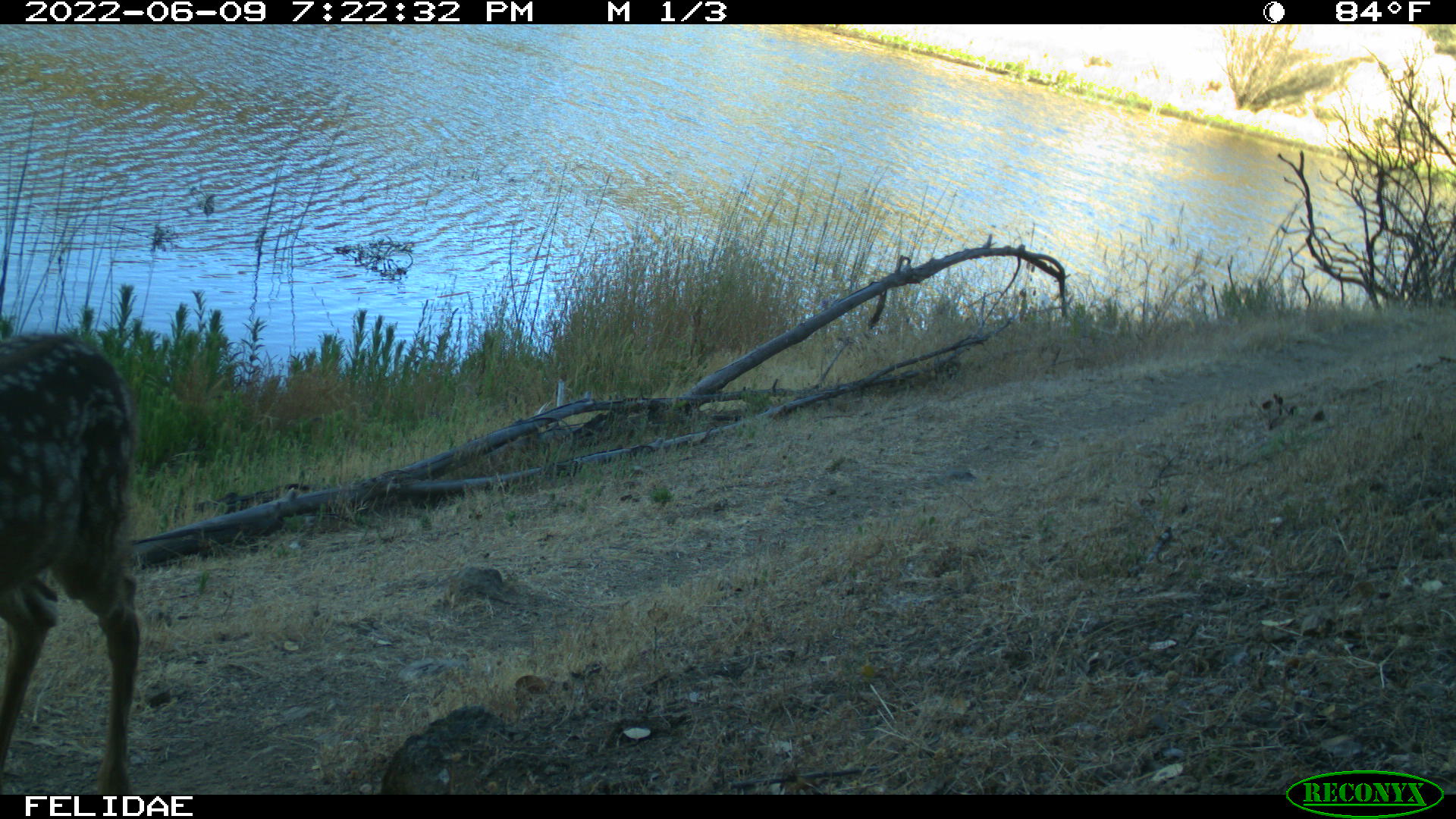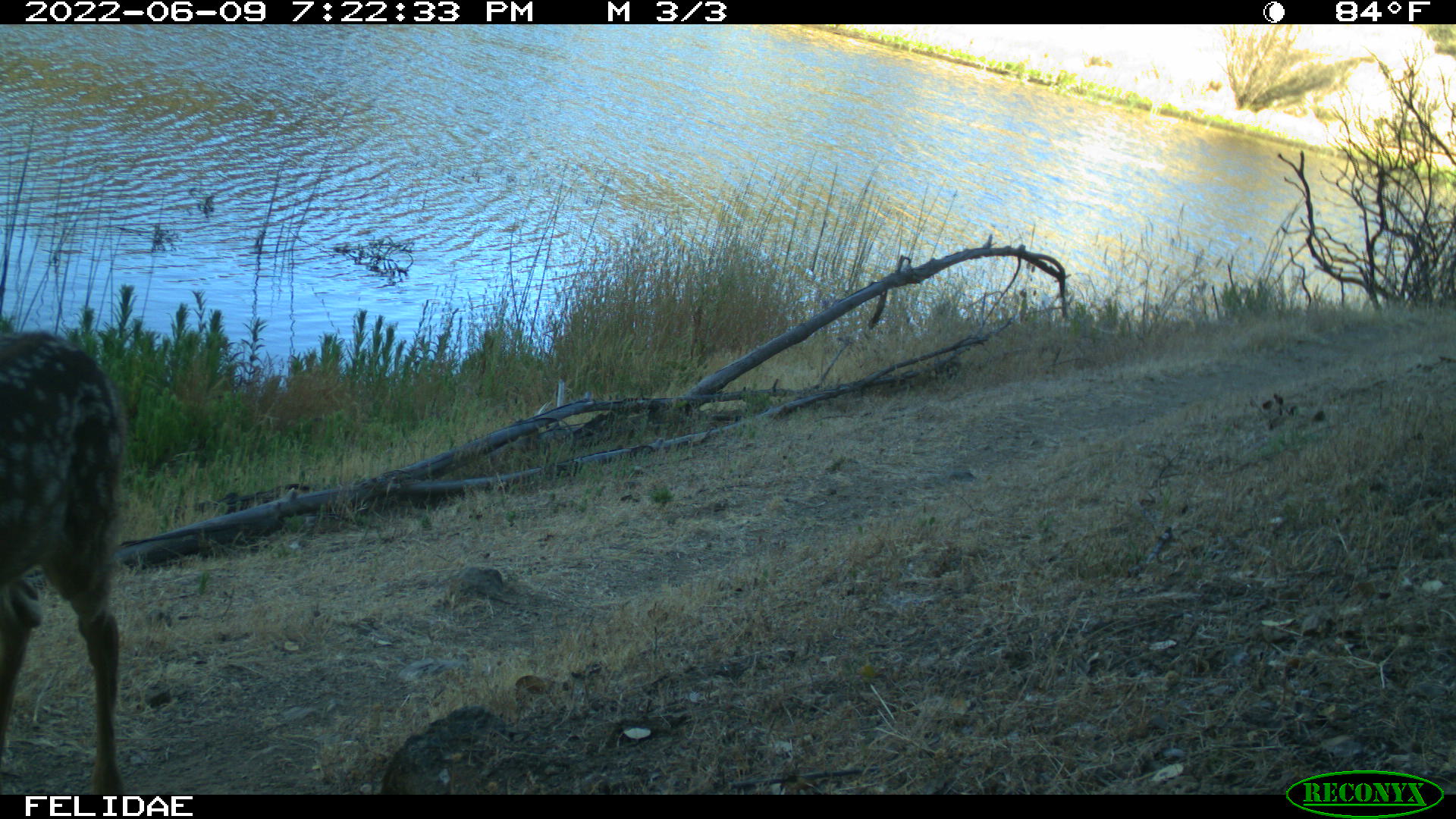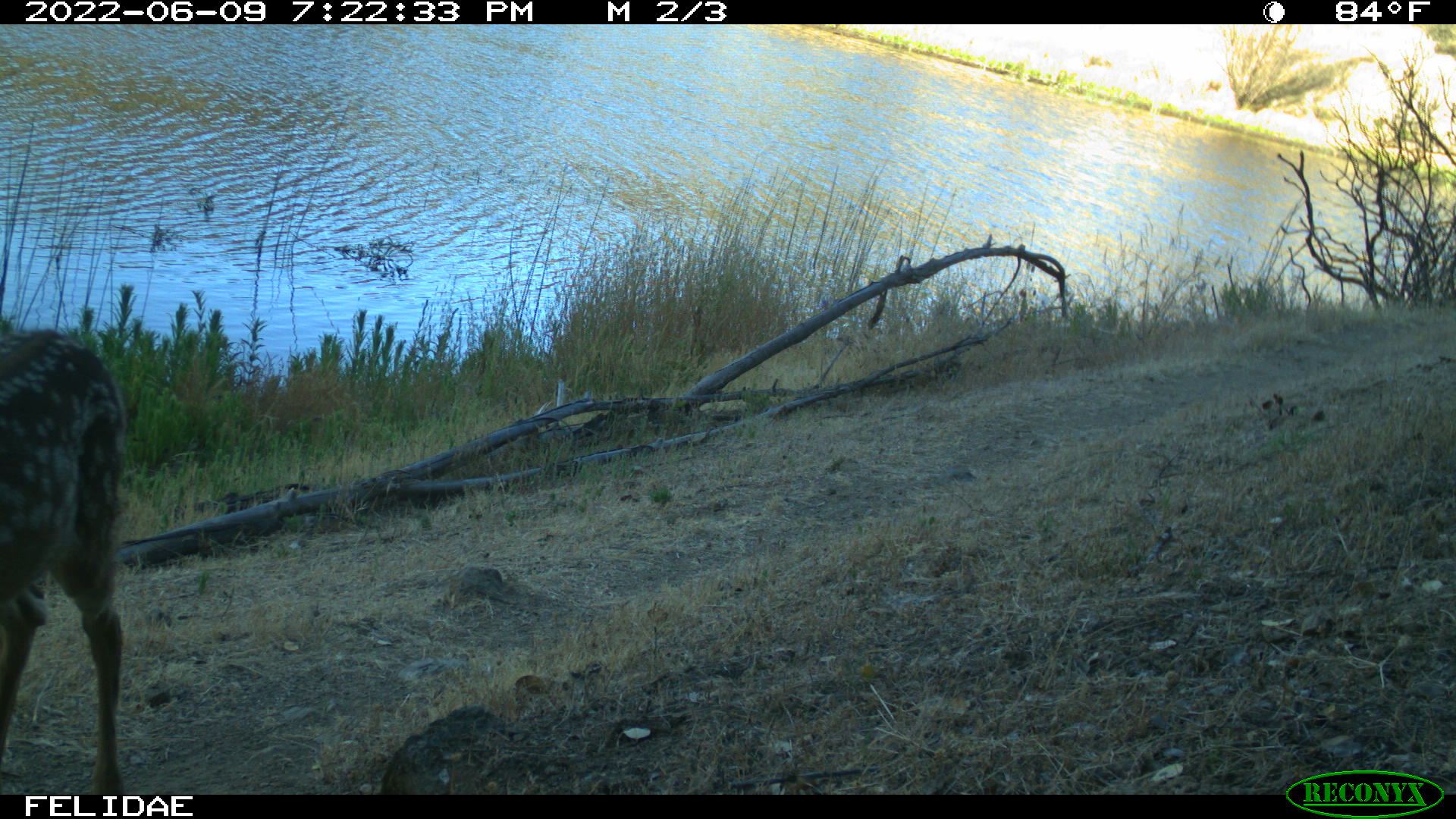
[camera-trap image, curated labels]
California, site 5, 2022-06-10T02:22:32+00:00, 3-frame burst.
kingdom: Animalia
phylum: Chordata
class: Mammalia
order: Artiodactyla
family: Cervidae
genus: Odocoileus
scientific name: Odocoileus hemionus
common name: mule deer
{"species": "mule deer (Odocoileus hemionus)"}